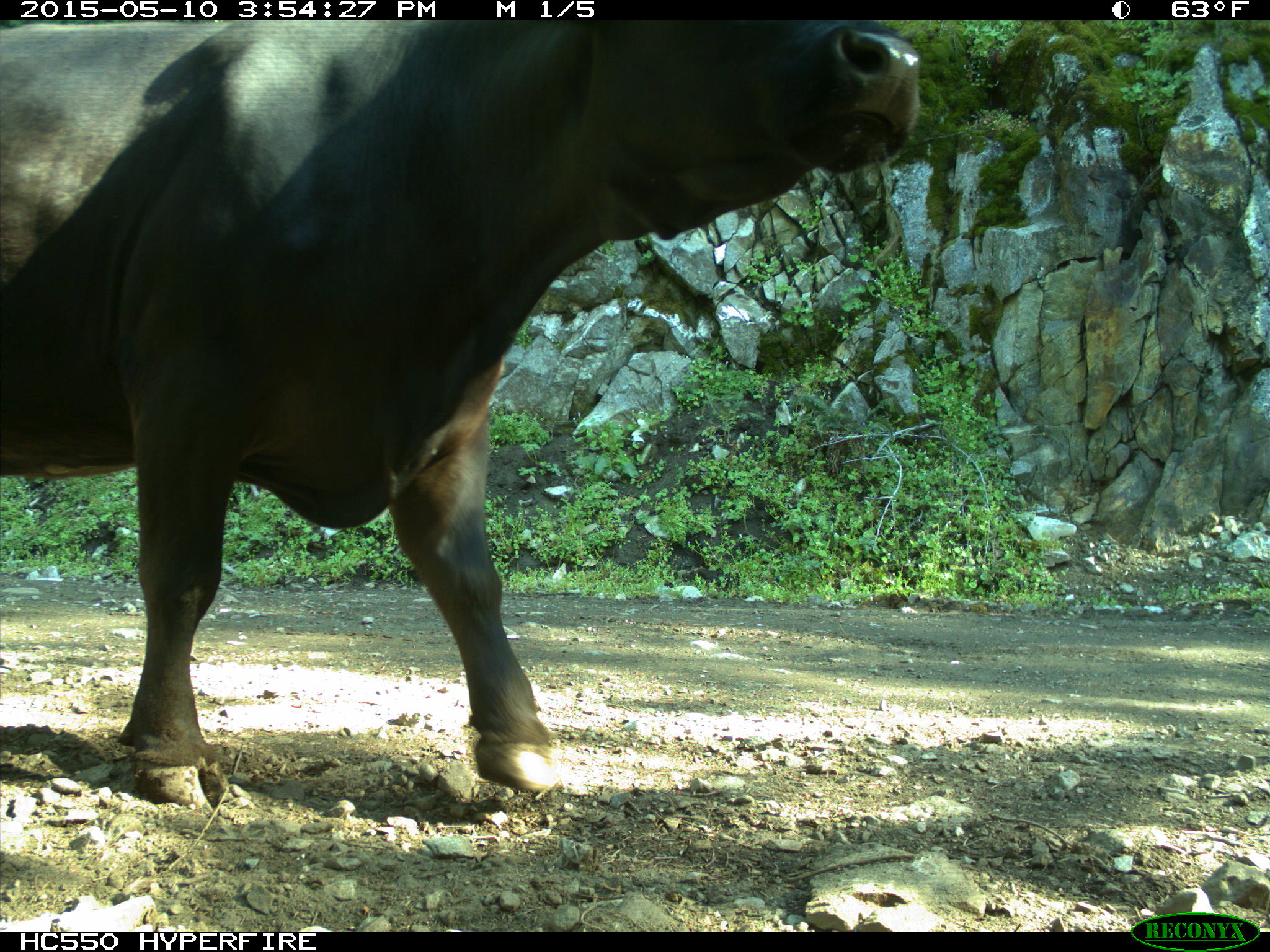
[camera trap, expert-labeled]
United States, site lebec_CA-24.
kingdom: Animalia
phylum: Chordata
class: Mammalia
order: Artiodactyla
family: Bovidae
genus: Bos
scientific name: Bos taurus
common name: domestic cow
Bos taurus (domestic cow).